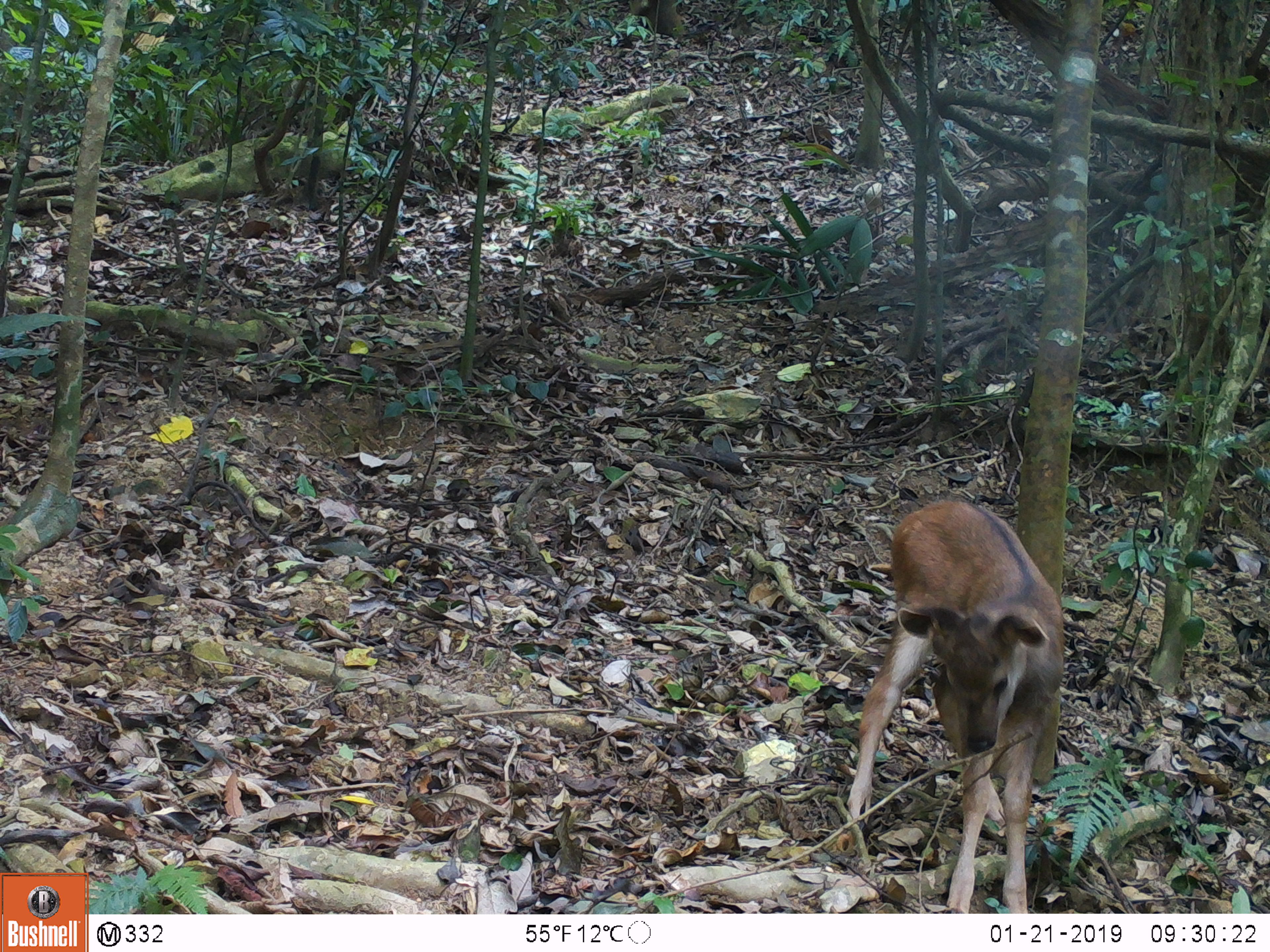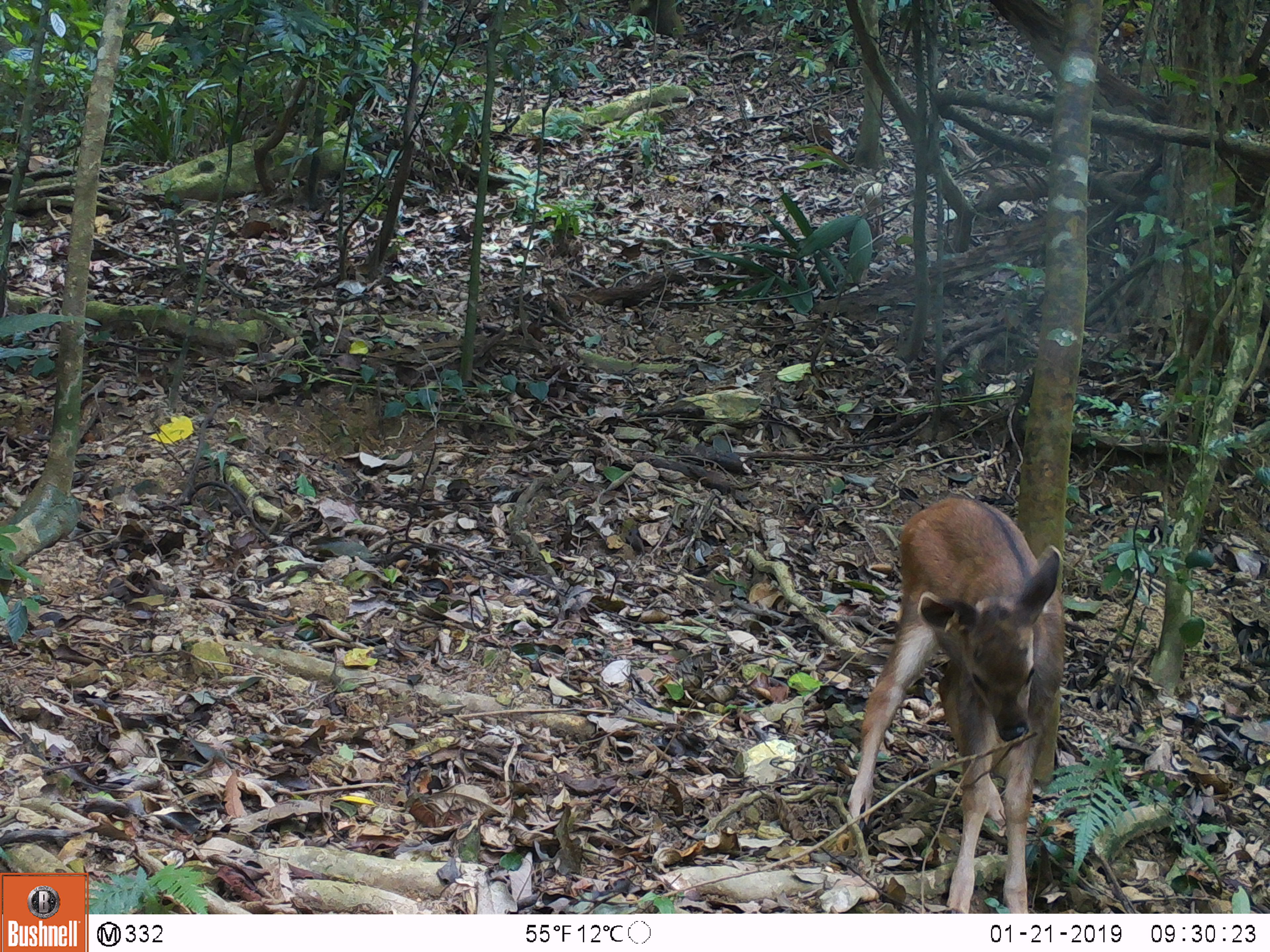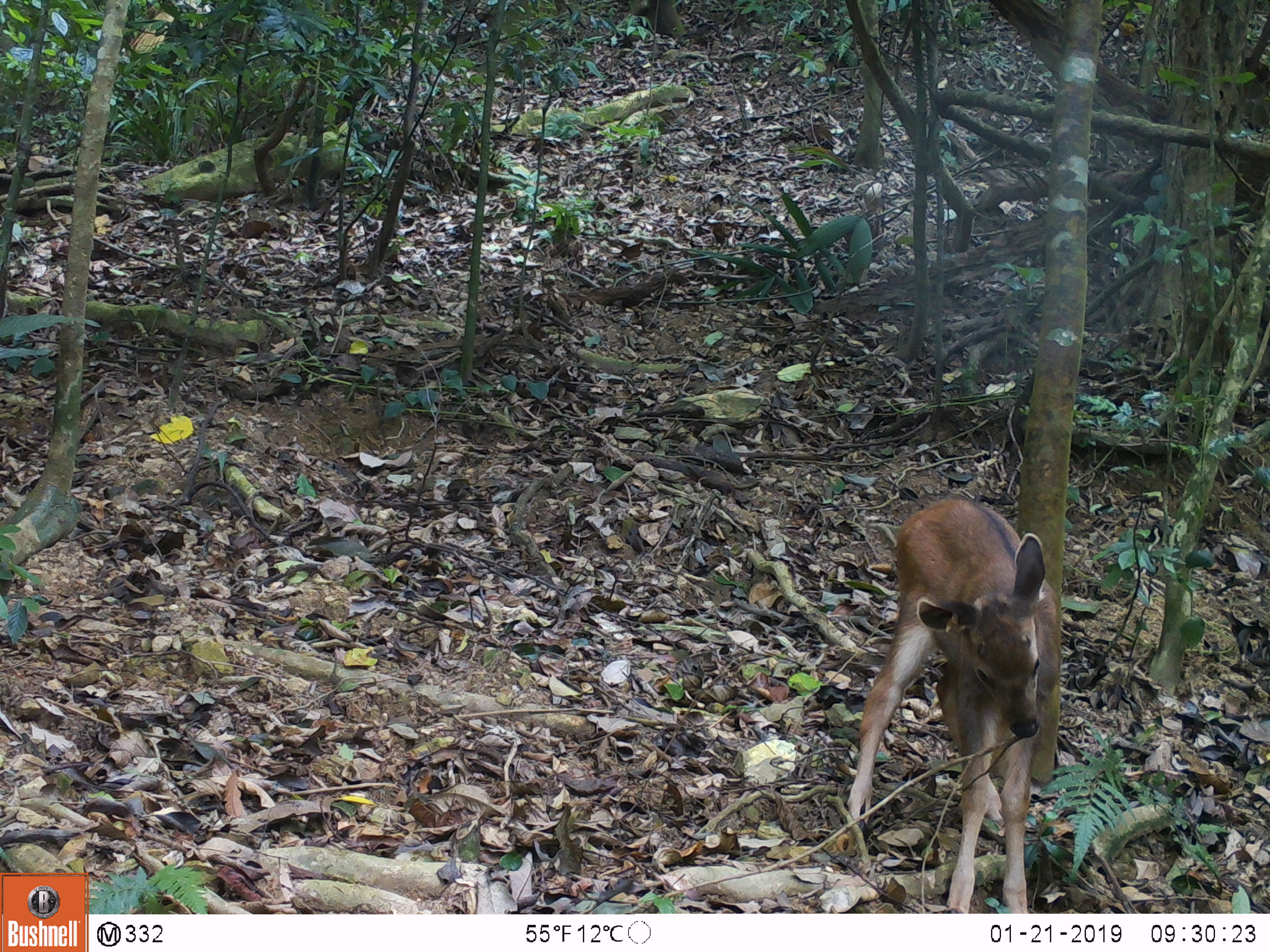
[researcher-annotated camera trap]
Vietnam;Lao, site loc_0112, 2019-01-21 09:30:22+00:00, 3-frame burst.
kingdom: Animalia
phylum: Chordata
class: Mammalia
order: Artiodactyla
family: Cervidae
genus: Rusa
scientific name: Rusa unicolor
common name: sambar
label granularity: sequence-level